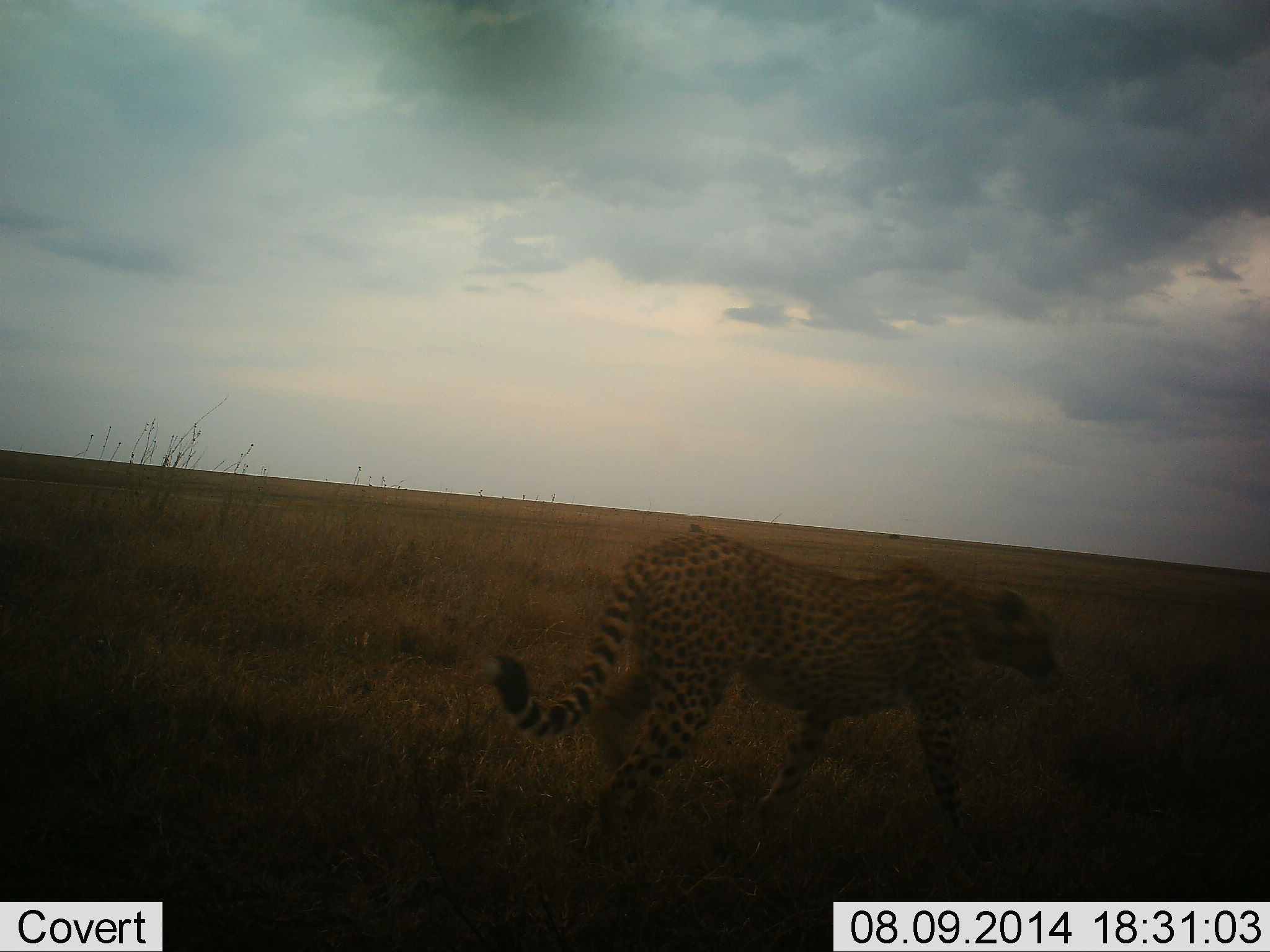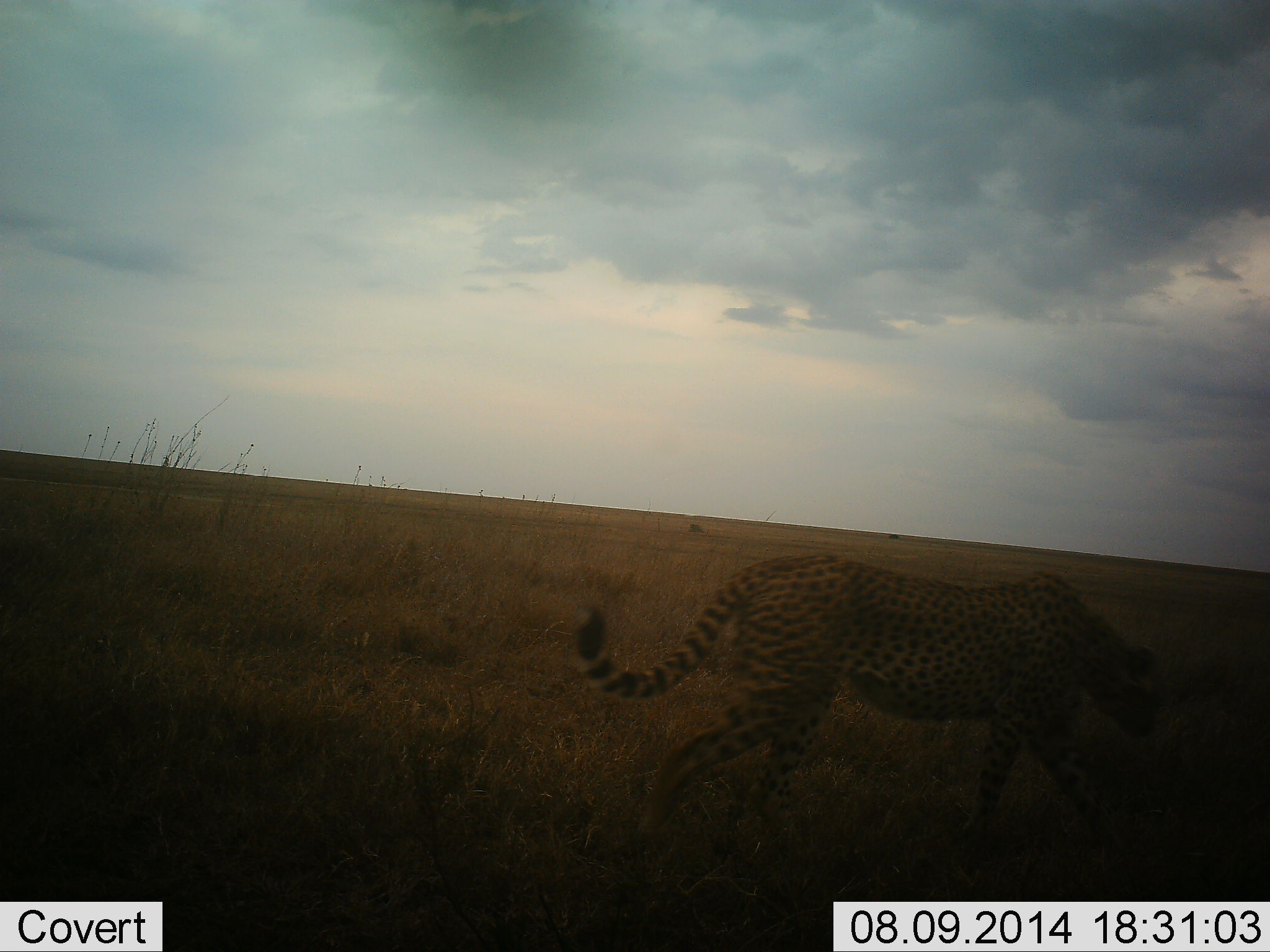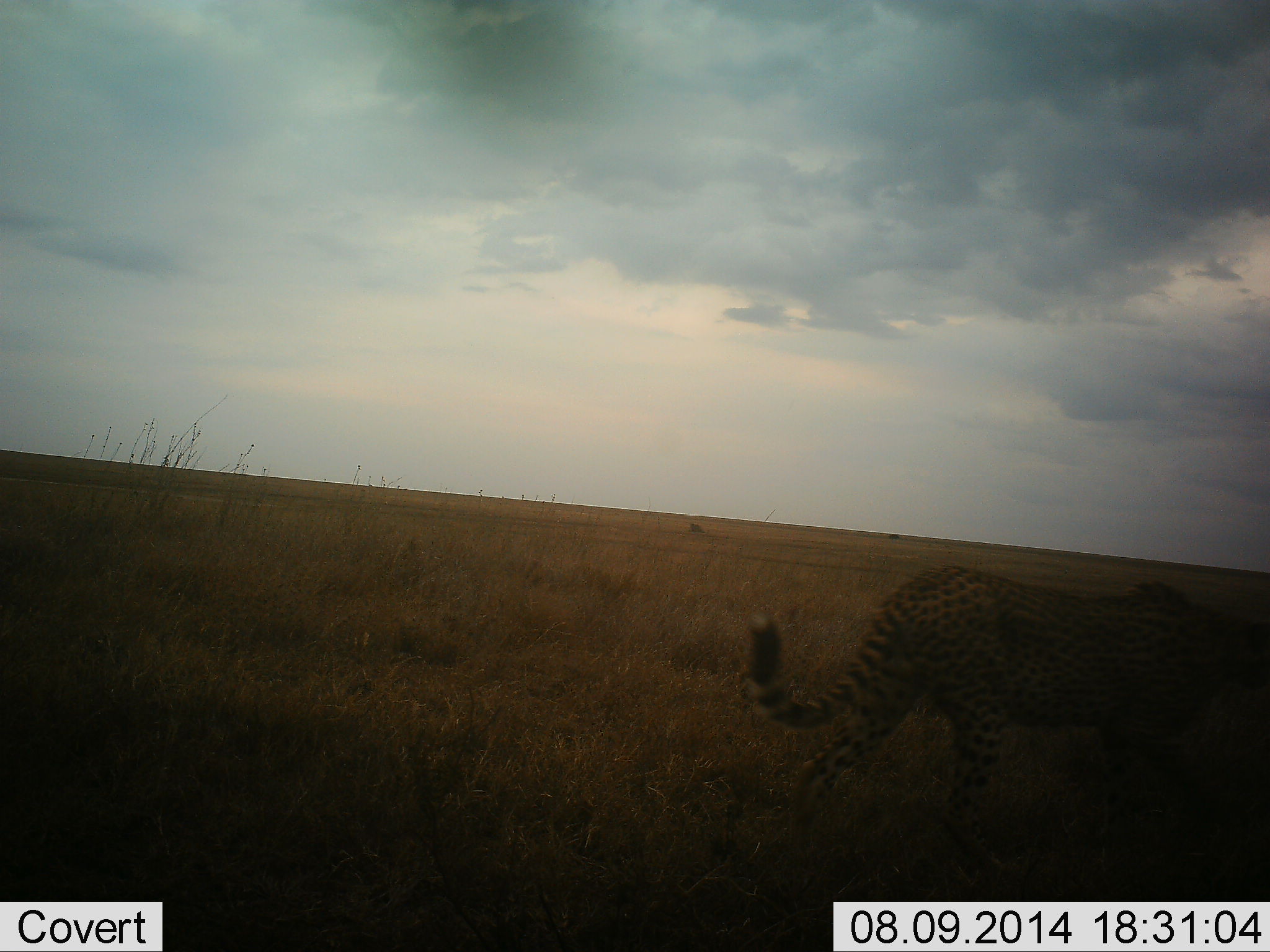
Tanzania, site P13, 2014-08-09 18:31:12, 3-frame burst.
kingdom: Animalia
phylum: Chordata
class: Mammalia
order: Carnivora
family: Felidae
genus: Acinonyx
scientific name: Acinonyx jubatus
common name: cheetah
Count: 1.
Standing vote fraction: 10%.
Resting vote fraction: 0%.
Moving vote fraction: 100%.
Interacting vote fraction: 0%.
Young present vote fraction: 0%.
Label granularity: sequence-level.